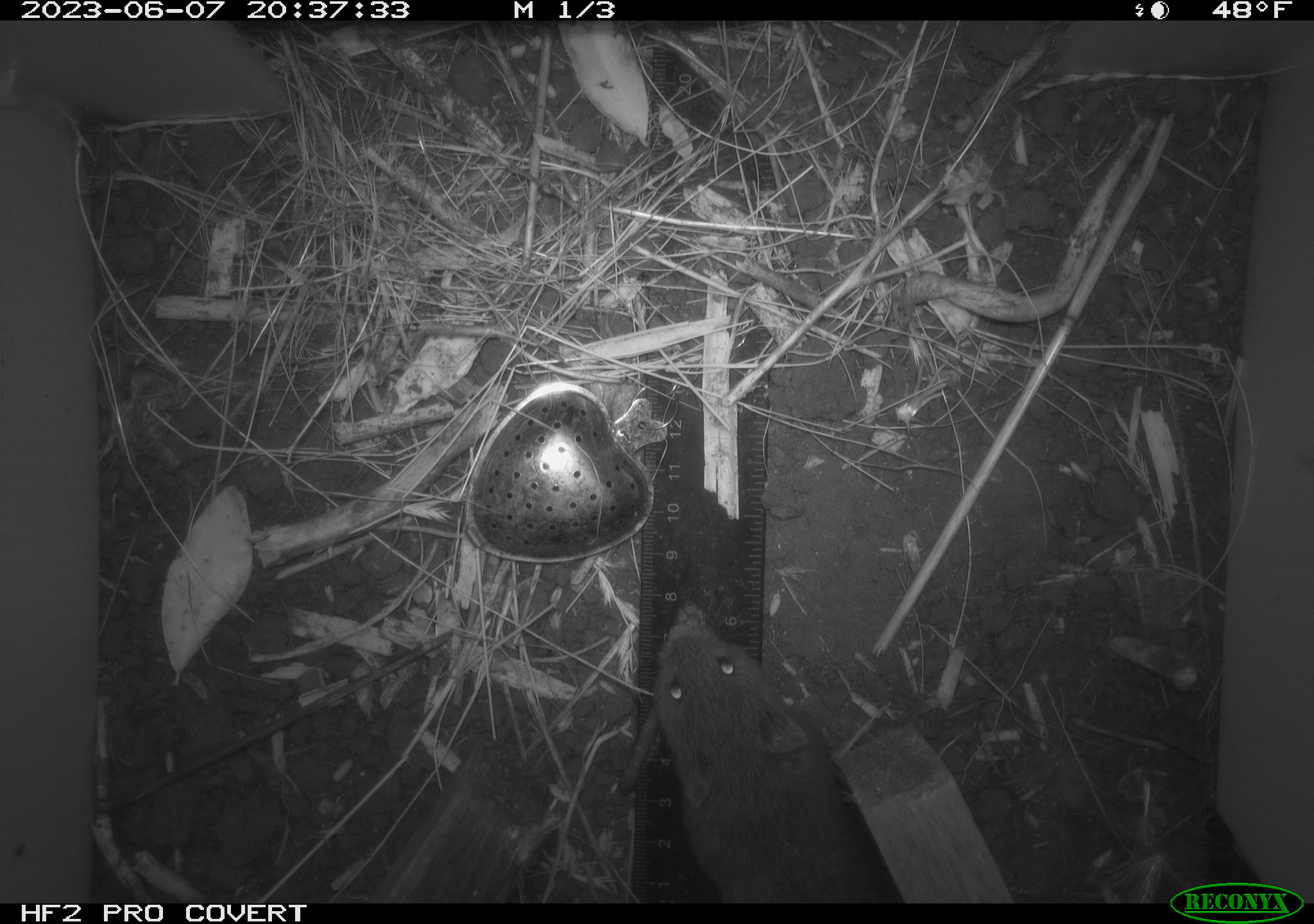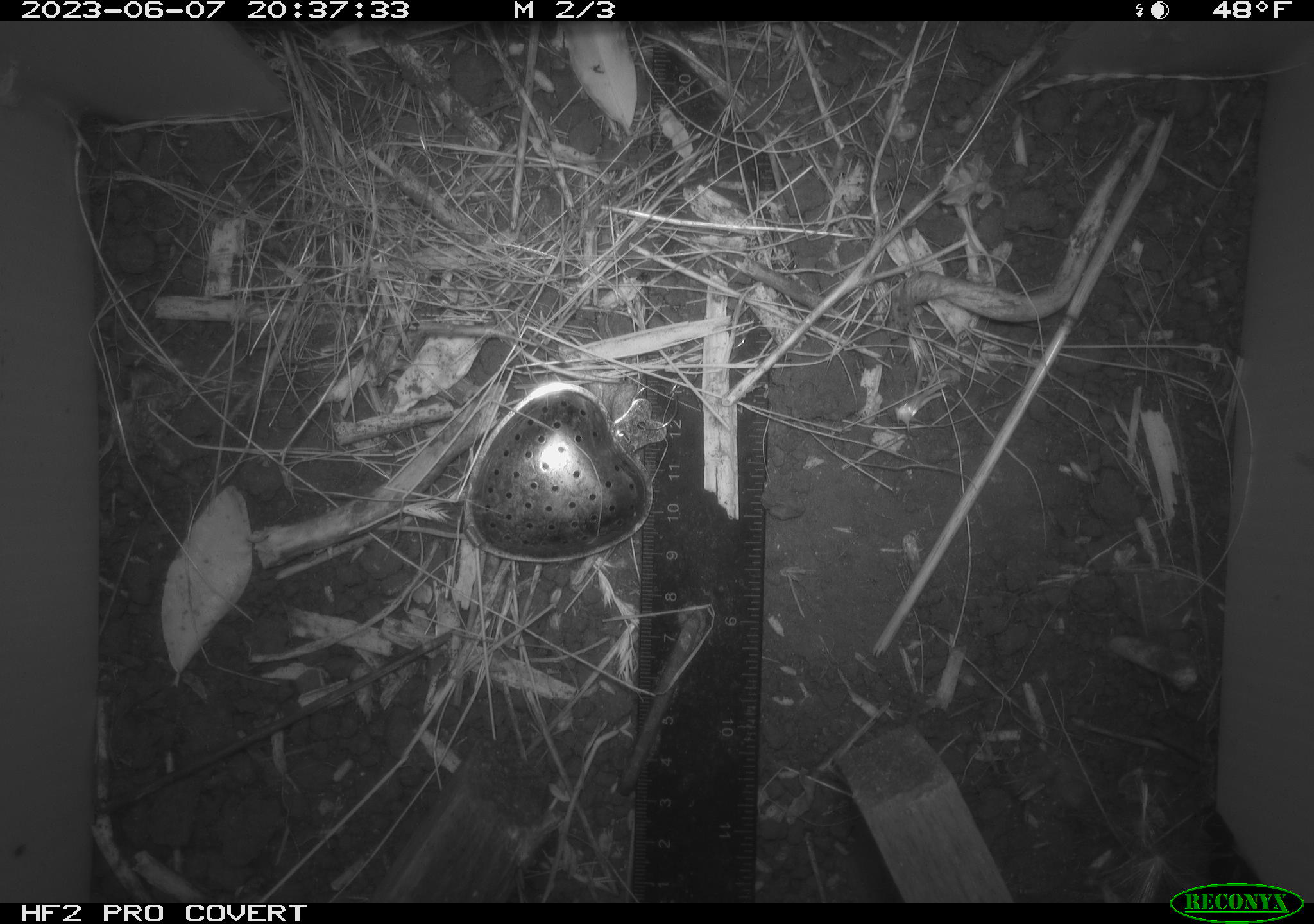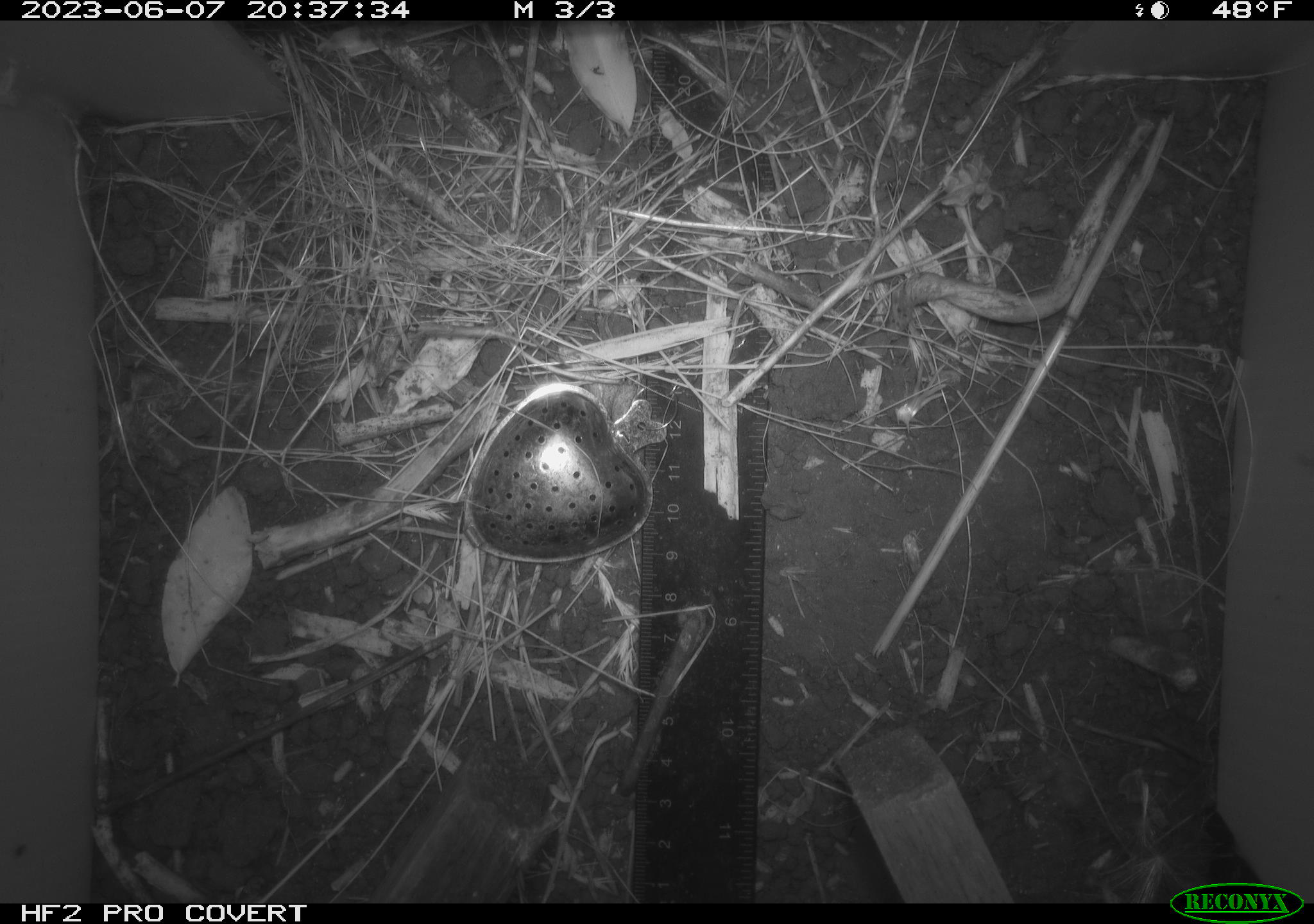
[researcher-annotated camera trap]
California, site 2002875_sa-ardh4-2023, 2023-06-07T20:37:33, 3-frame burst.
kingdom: Animalia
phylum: Chordata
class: Mammalia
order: Rodentia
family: Cricetidae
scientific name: Arvicolinae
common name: voles, lemmings, and muskrats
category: arvicolinae subfamily